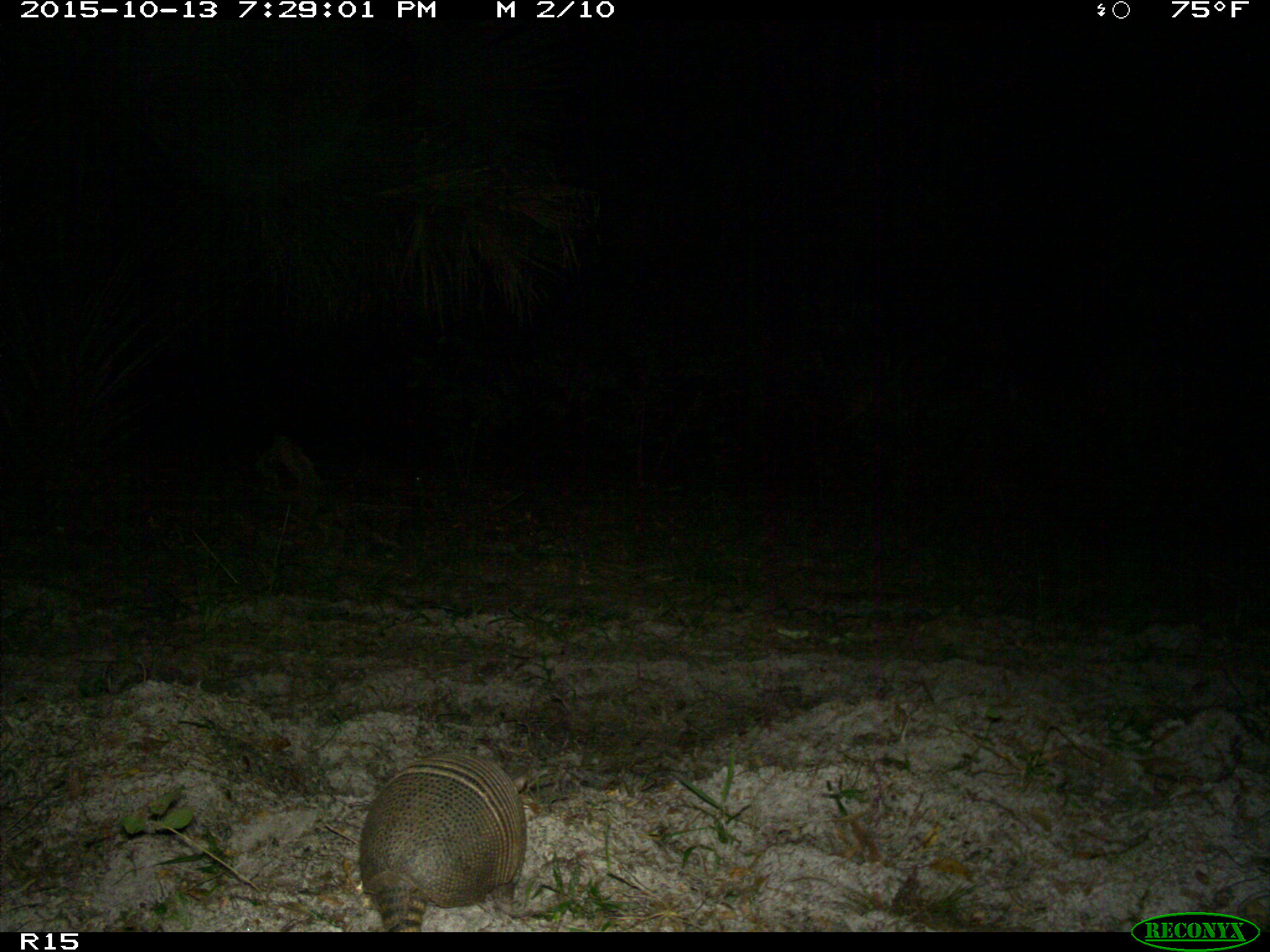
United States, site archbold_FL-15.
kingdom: Animalia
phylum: Chordata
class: Mammalia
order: Cingulata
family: Dasypodidae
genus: Dasypus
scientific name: Dasypus novemcinctus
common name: nine-banded armadillo